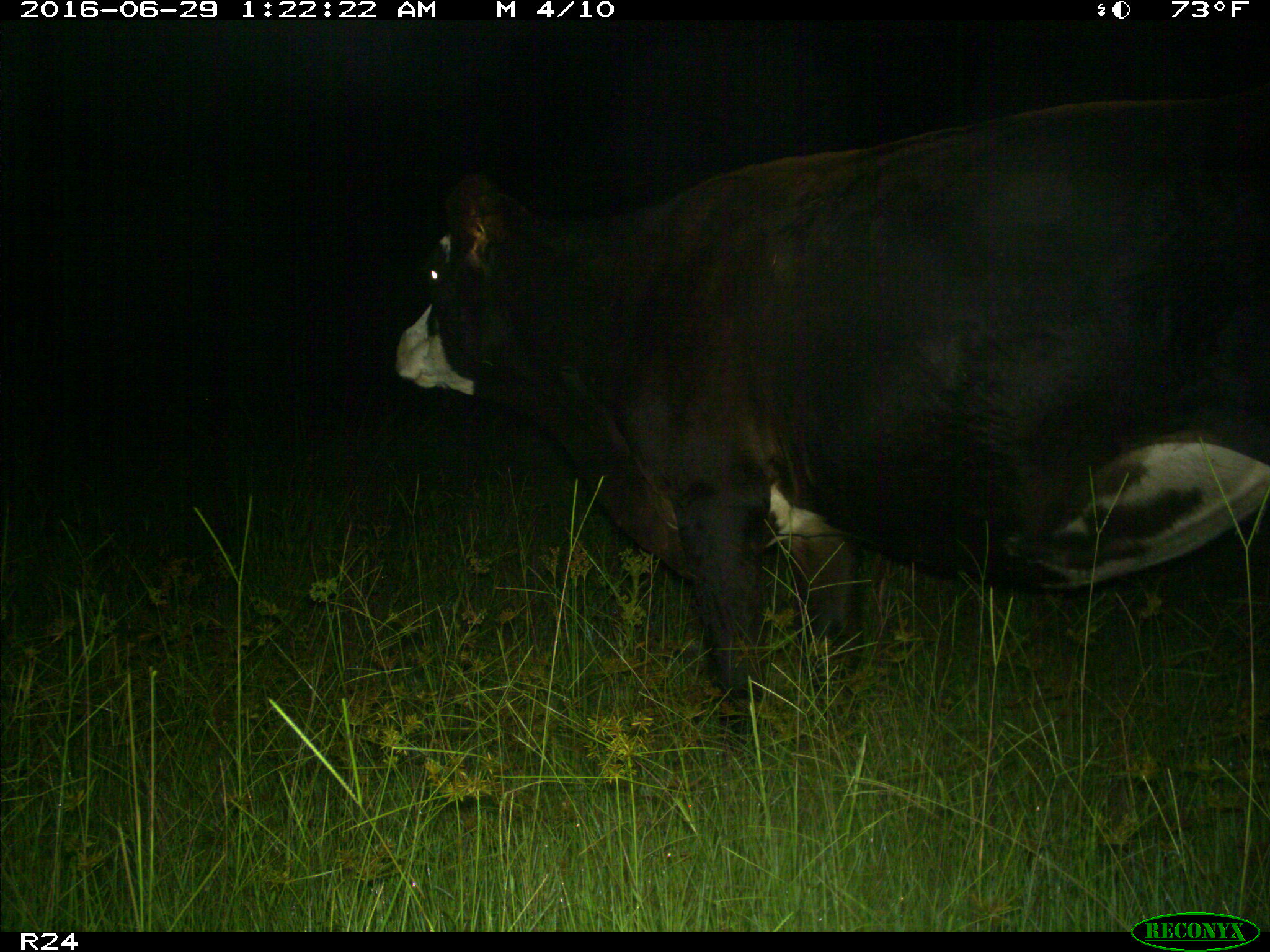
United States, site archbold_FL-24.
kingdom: Animalia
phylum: Chordata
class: Mammalia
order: Artiodactyla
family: Bovidae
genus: Bos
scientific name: Bos taurus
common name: domestic cow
Bos taurus (domestic cow).